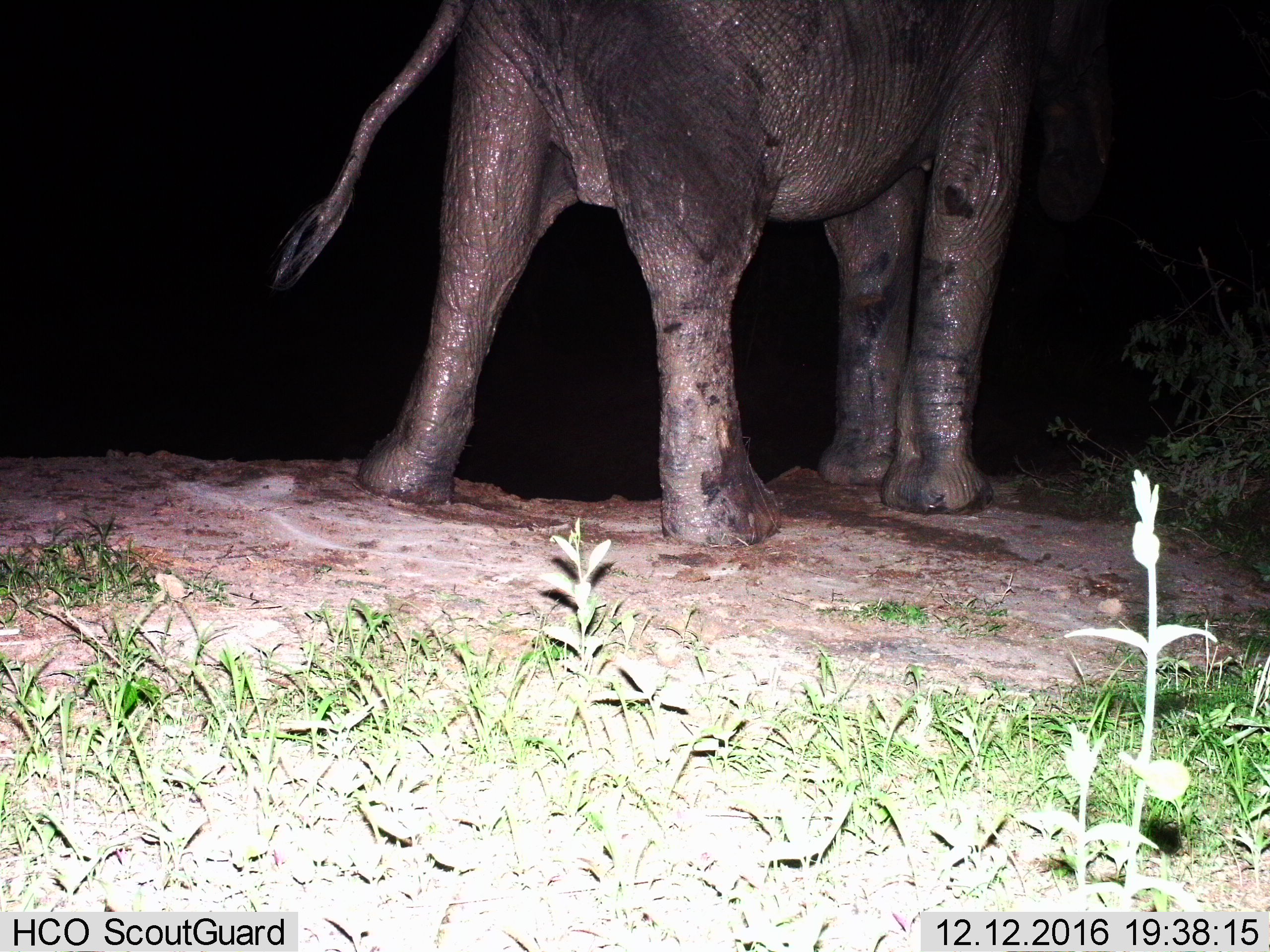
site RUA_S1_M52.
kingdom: Animalia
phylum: Chordata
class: Mammalia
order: Proboscidea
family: Elephantidae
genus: Loxodonta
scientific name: Loxodonta africana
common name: african bush elephant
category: elephant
Elephant (african bush elephant) (Loxodonta africana), count 1. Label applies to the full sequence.